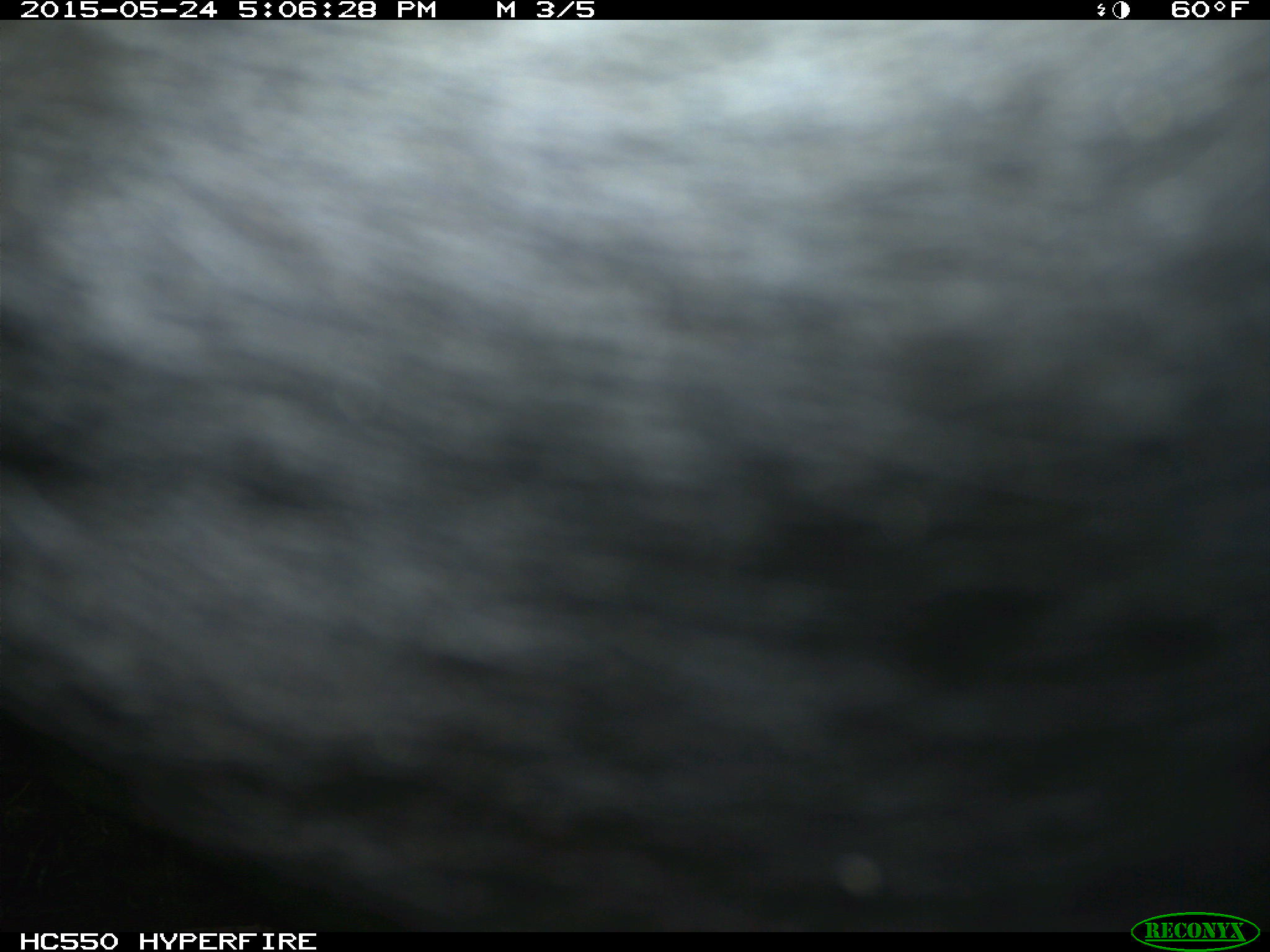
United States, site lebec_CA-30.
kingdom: Animalia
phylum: Chordata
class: Mammalia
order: Artiodactyla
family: Bovidae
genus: Bos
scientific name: Bos taurus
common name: domestic cow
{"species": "Bos taurus (domestic cow)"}